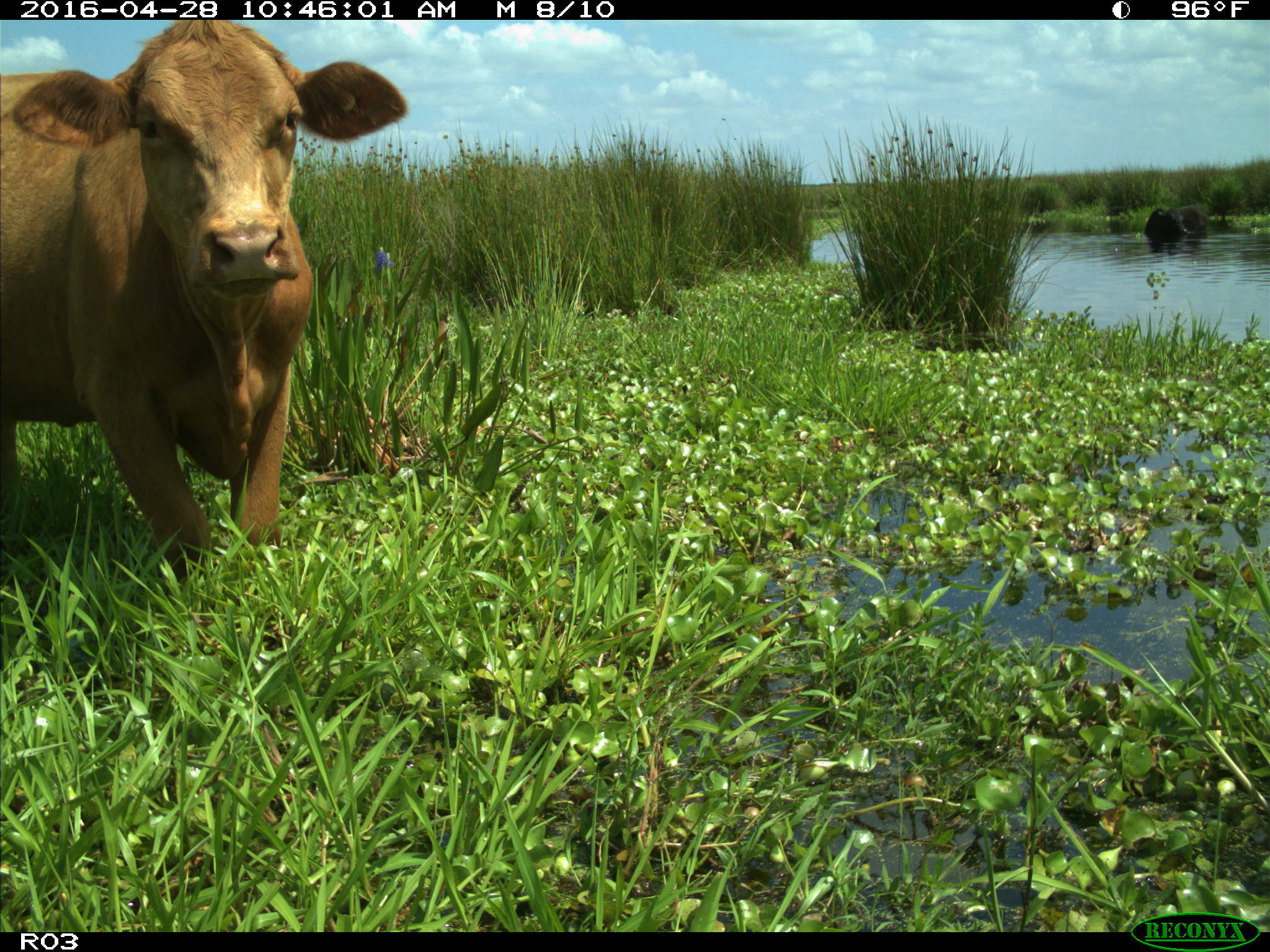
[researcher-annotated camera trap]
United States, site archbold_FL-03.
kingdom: Animalia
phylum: Chordata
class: Mammalia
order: Artiodactyla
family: Bovidae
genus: Bos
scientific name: Bos taurus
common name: domestic cow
Bos taurus (domestic cow).